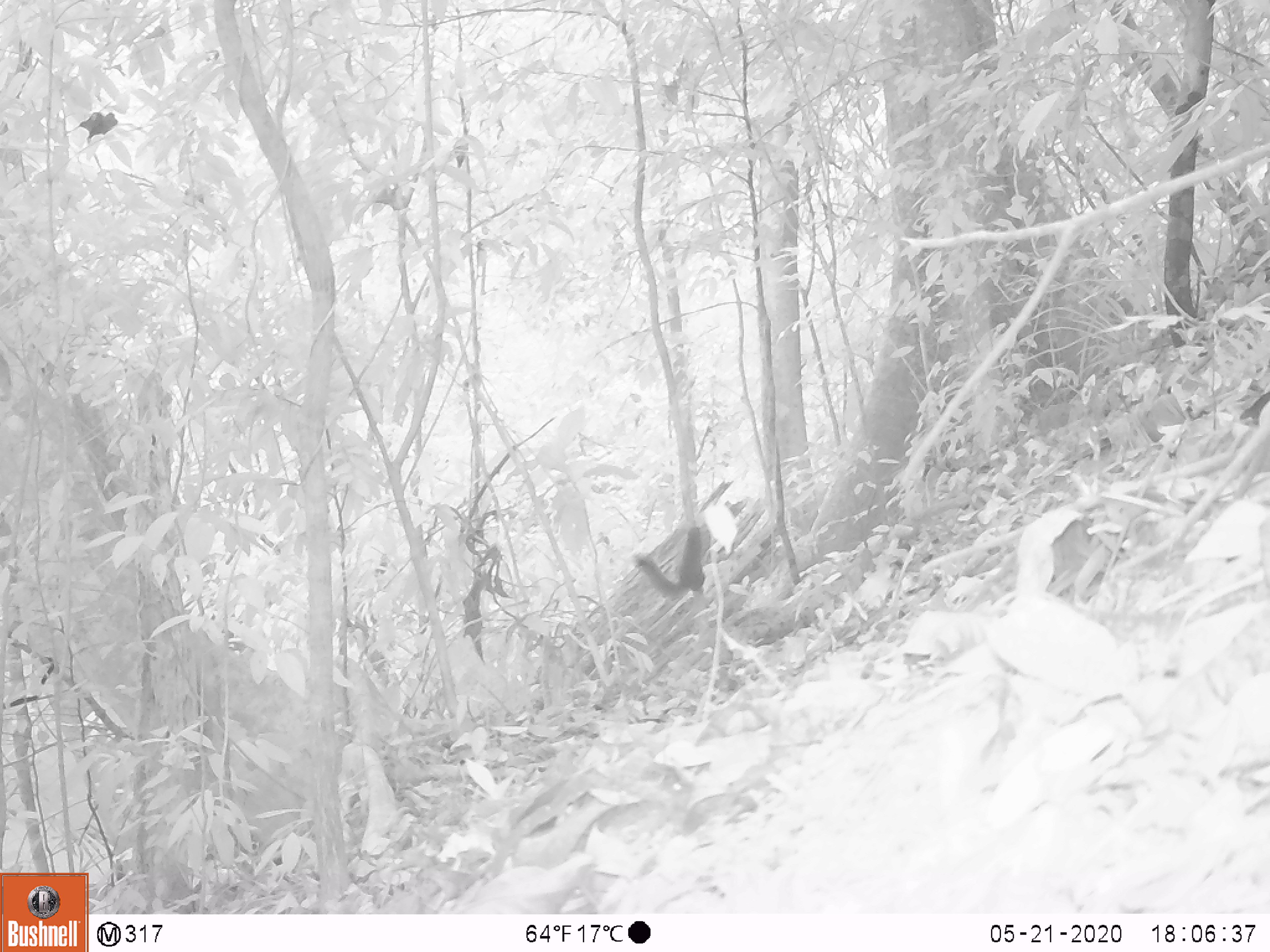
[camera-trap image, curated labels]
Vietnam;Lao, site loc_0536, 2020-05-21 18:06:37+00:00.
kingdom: Animalia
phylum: Chordata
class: Mammalia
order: Rodentia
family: Sciuridae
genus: Sciurus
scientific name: Sciurus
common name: squirrel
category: unidentified squirrel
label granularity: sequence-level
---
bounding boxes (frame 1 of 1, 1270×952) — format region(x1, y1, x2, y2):
unidentified squirrel: region(632, 524, 705, 602)